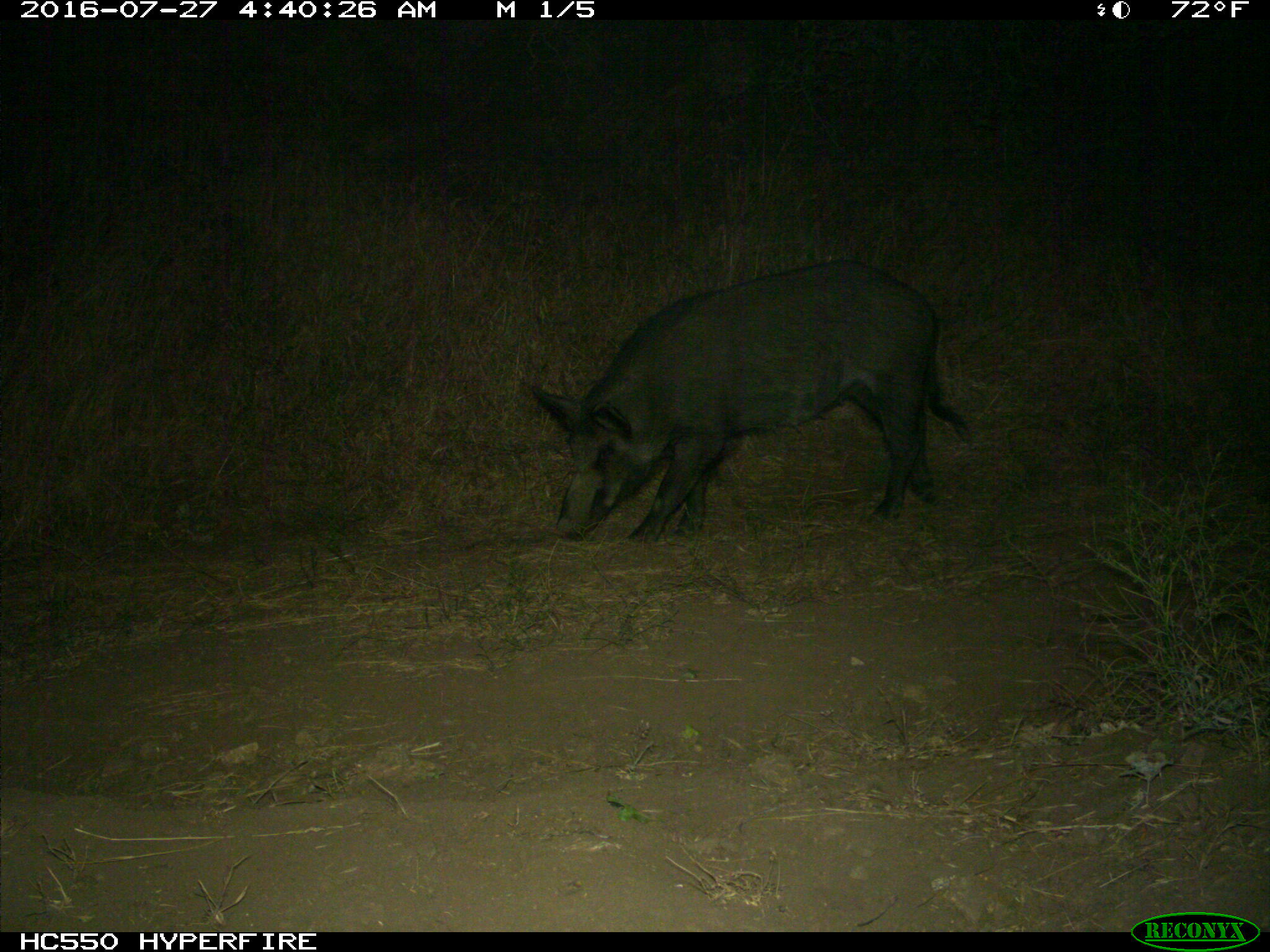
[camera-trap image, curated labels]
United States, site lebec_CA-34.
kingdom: Animalia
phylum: Chordata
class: Mammalia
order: Artiodactyla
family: Suidae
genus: Sus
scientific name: Sus scrofa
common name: wild boar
Sus scrofa (wild boar).